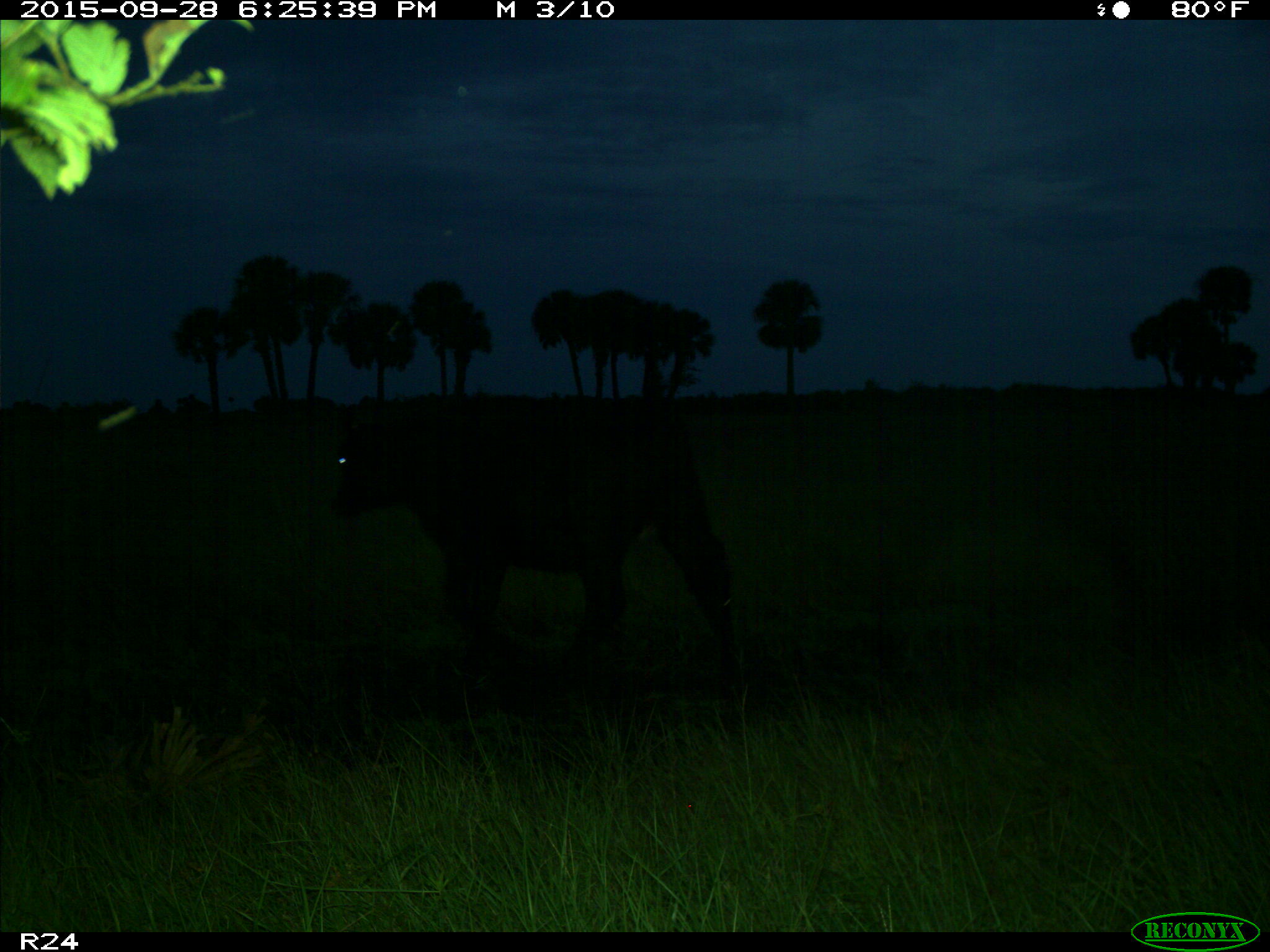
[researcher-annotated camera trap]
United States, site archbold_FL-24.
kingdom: Animalia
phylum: Chordata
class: Mammalia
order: Artiodactyla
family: Bovidae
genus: Bos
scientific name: Bos taurus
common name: domestic cow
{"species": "Bos taurus (domestic cow)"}